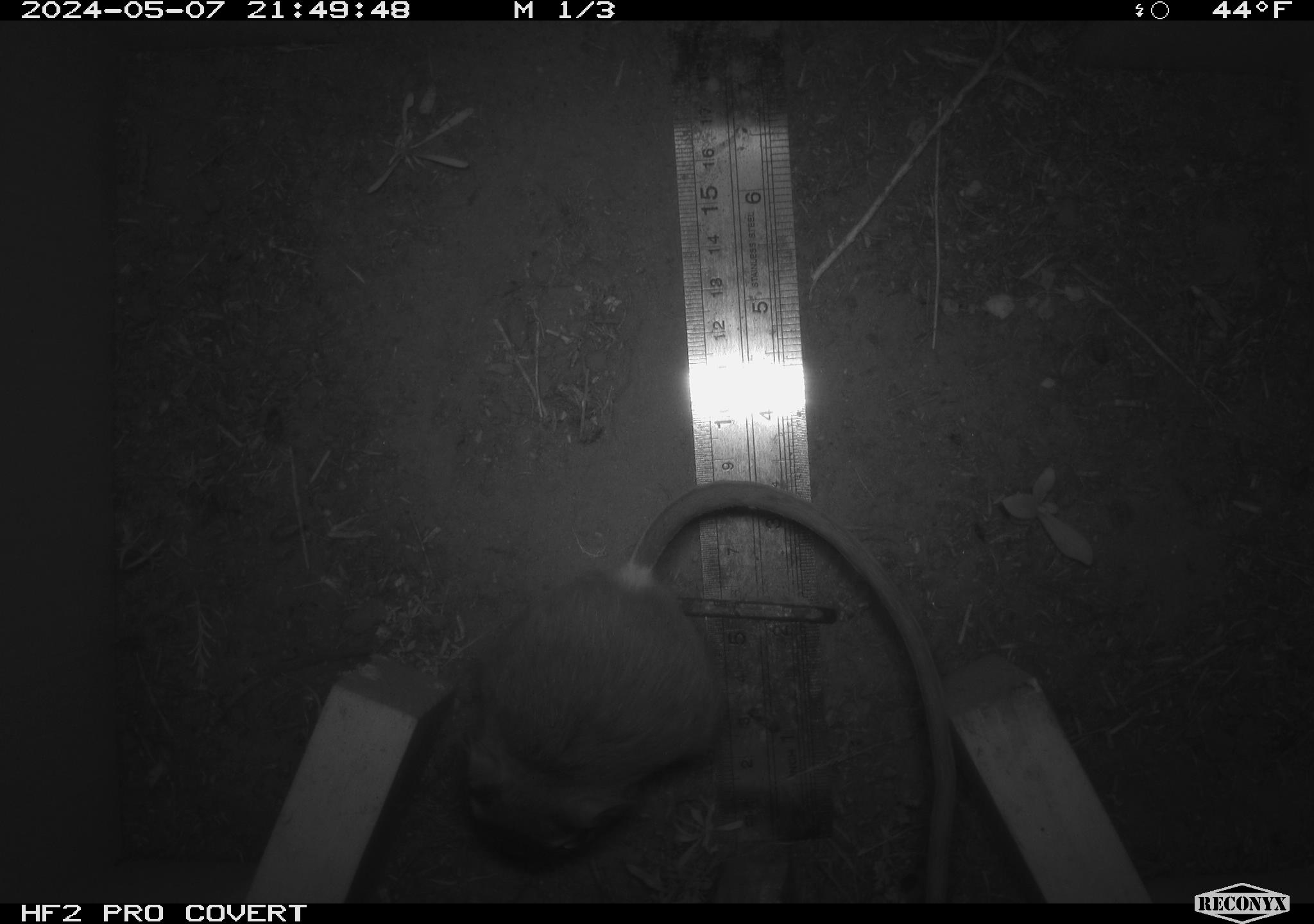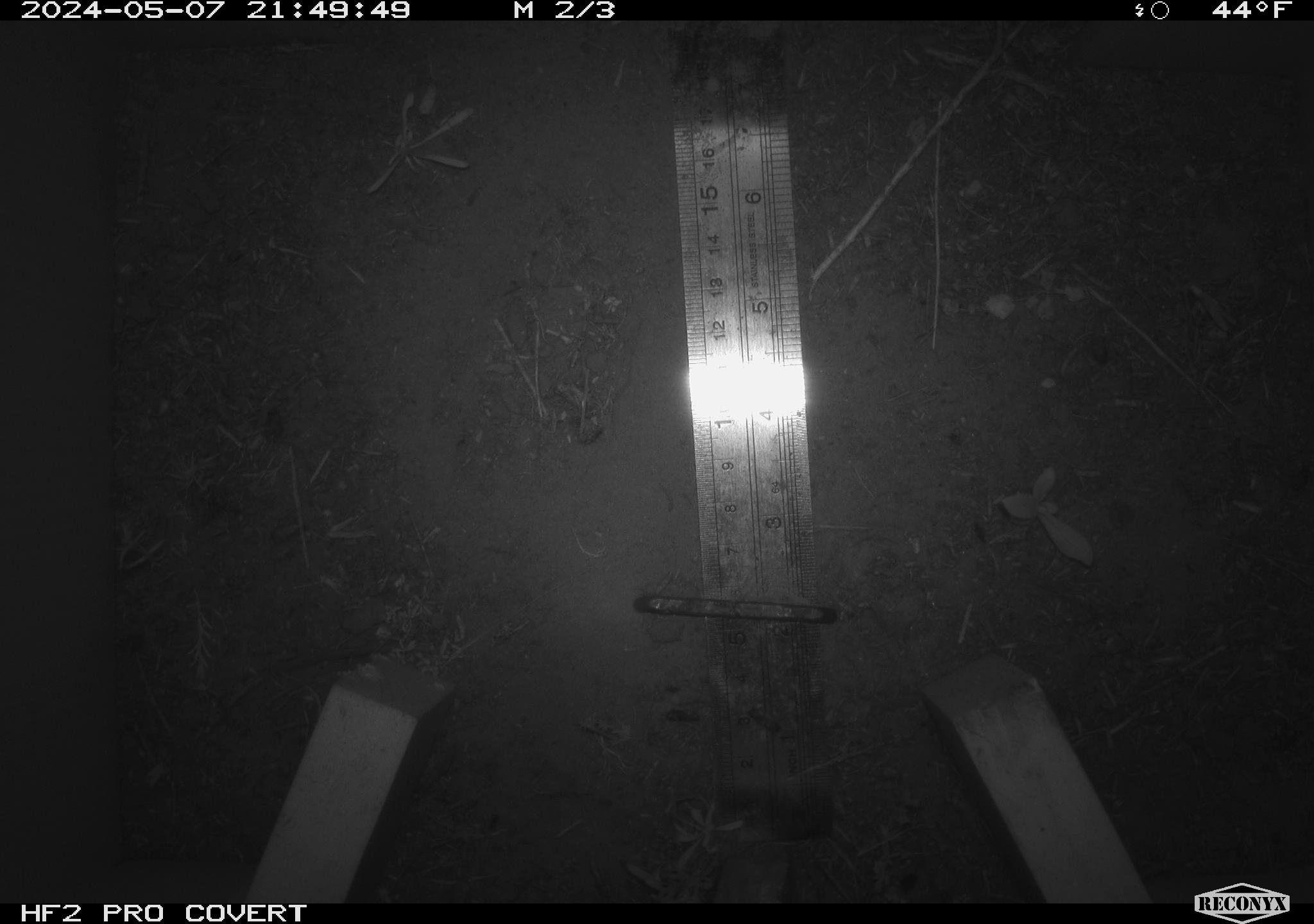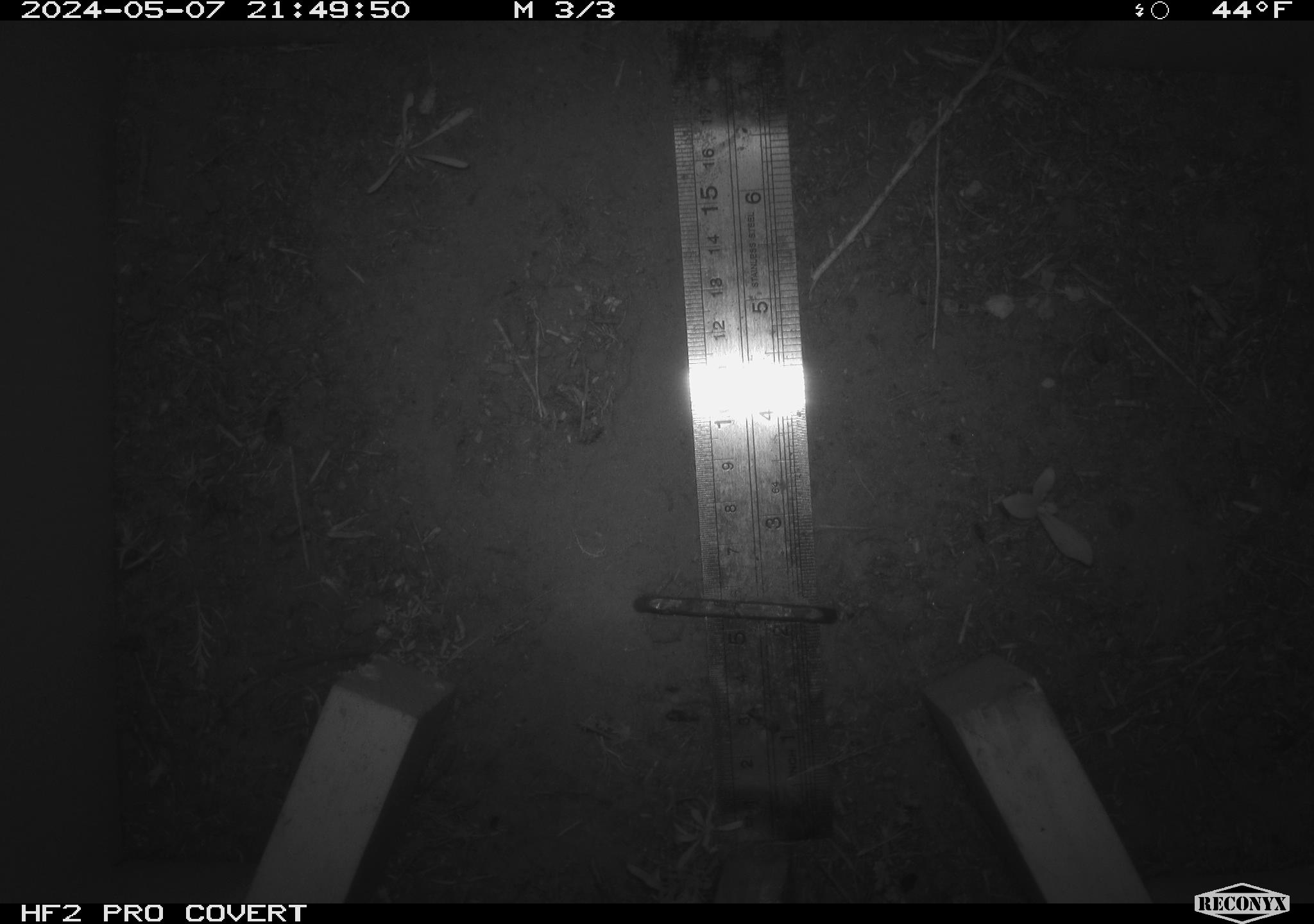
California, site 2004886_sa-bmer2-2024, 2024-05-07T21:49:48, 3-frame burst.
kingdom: Animalia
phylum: Chordata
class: Mammalia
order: Rodentia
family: Muridae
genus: Rattus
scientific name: Rattus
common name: rat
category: rattus species